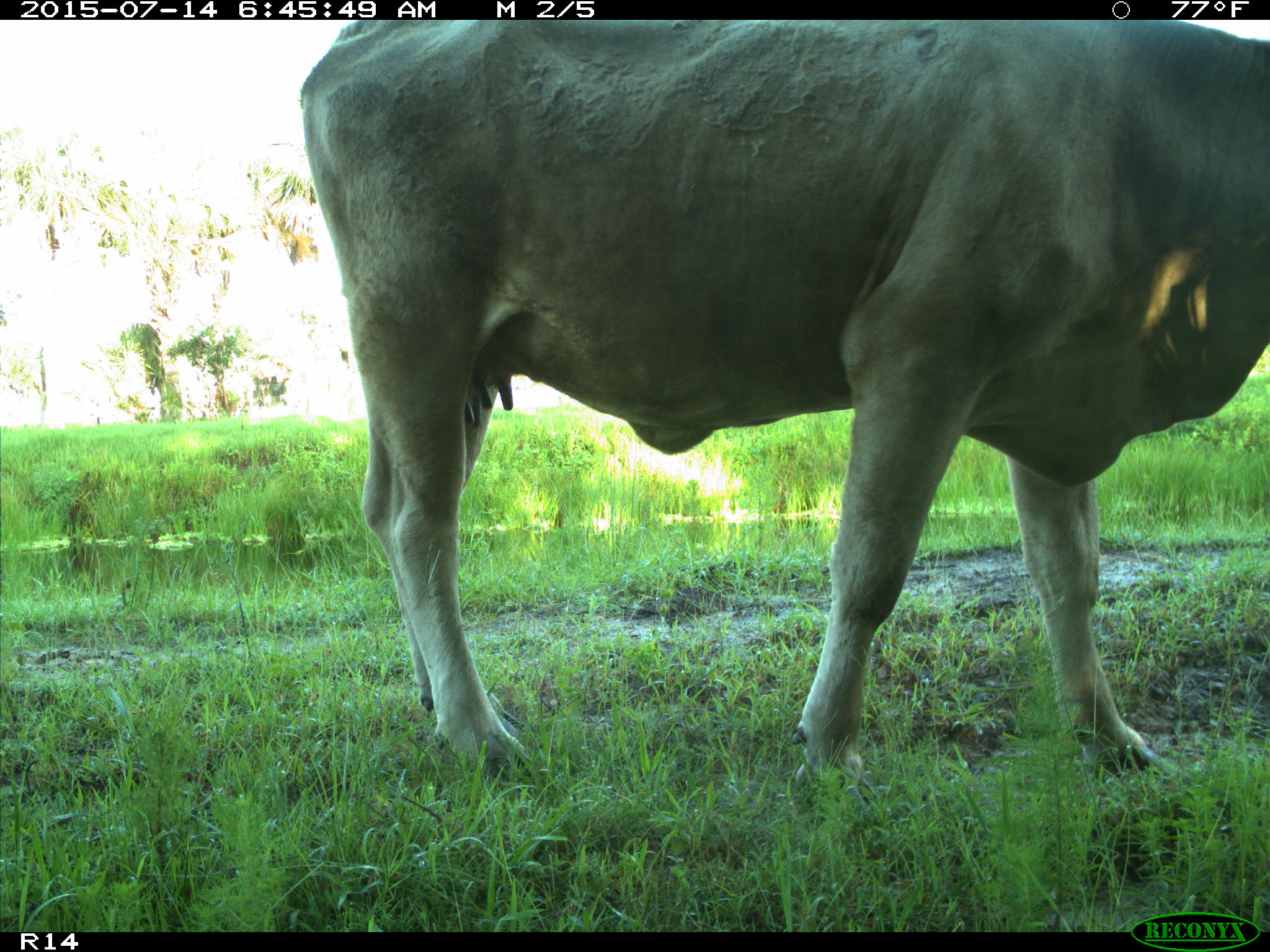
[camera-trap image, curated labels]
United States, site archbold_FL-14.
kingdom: Animalia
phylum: Chordata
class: Mammalia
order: Artiodactyla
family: Bovidae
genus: Bos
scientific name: Bos taurus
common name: domestic cow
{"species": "Bos taurus (domestic cow)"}